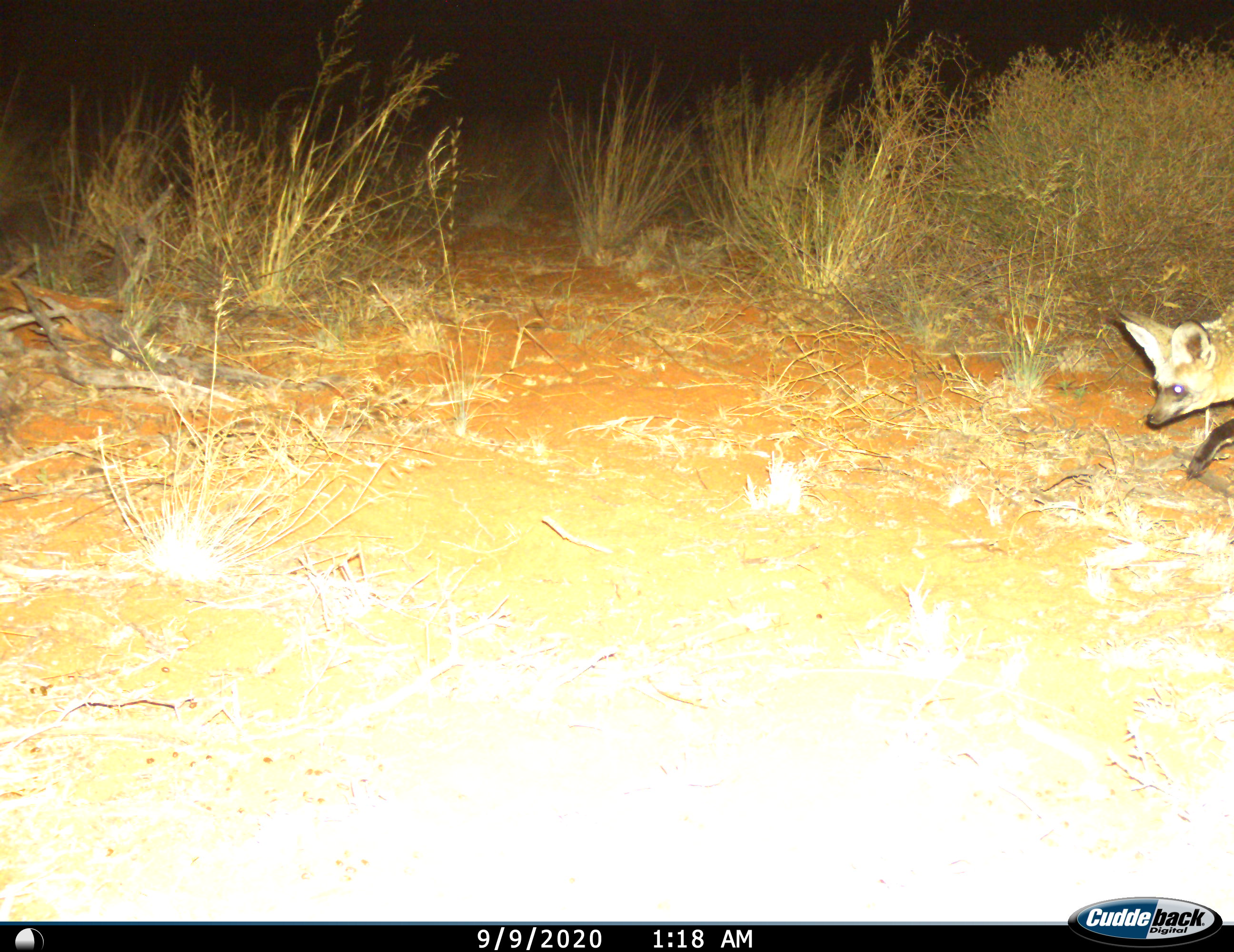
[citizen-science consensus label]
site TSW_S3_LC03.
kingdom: Animalia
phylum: Chordata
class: Mammalia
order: Carnivora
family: Canidae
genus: Otocyon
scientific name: Otocyon megalotis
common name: bat-eared fox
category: foxbateared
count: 1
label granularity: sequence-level